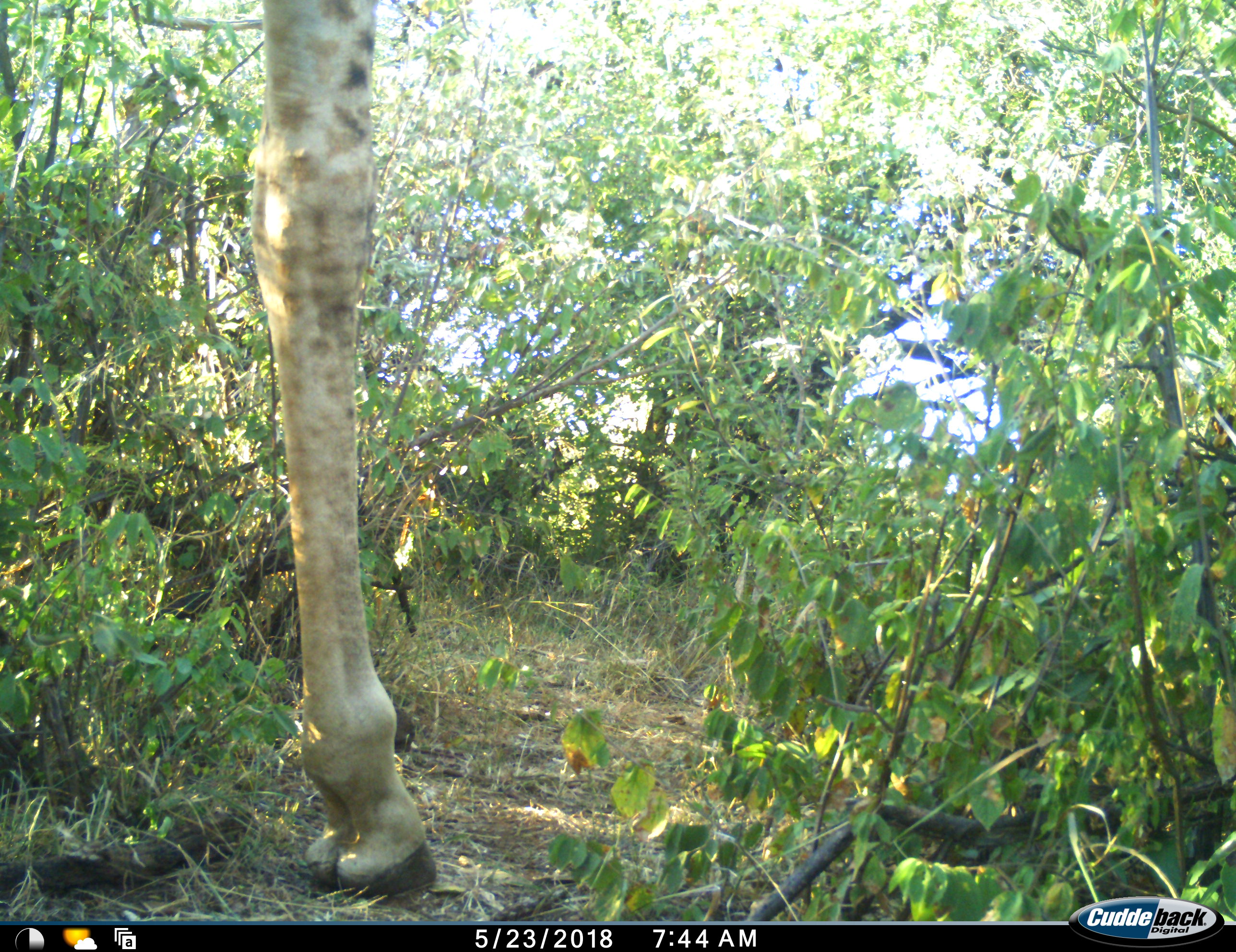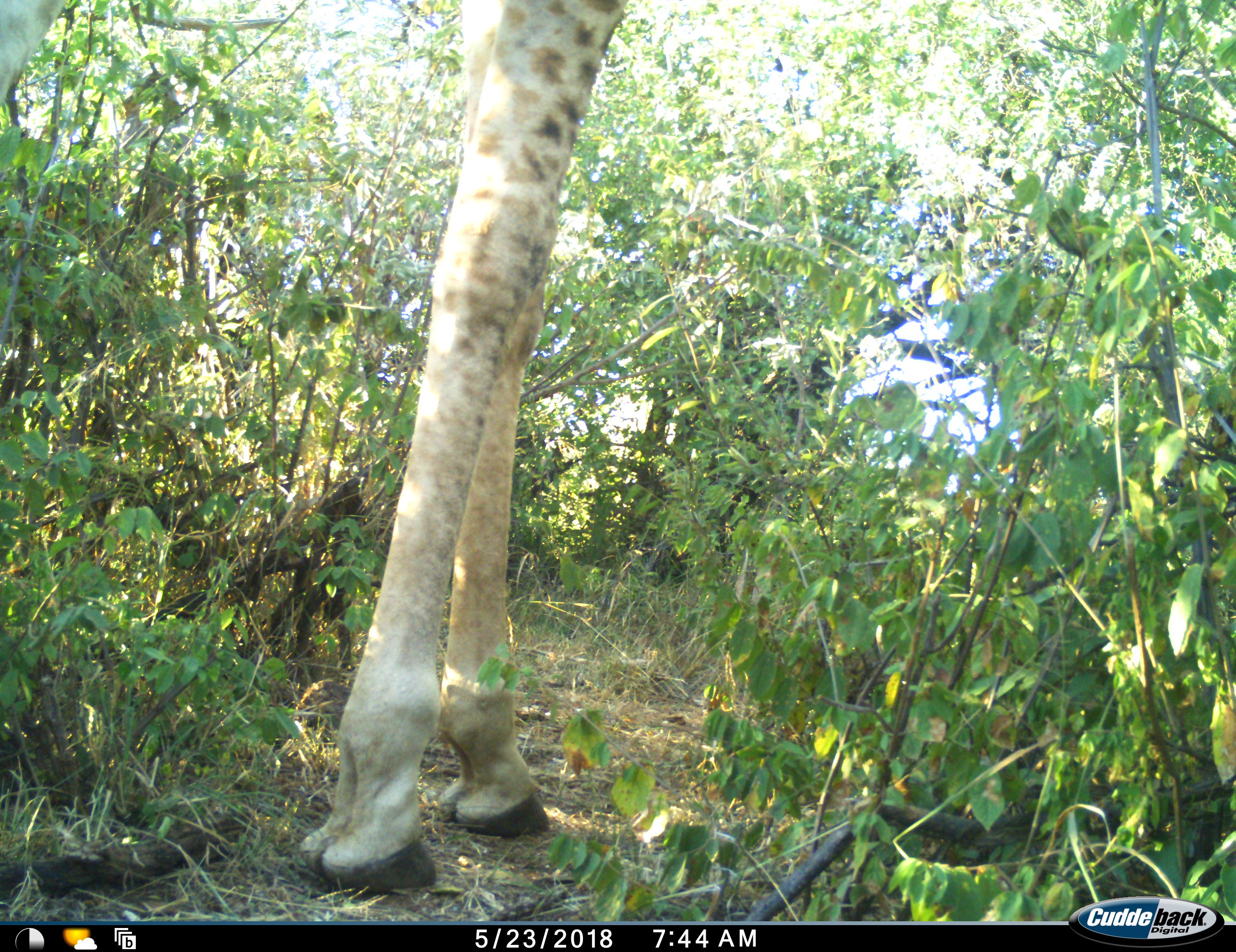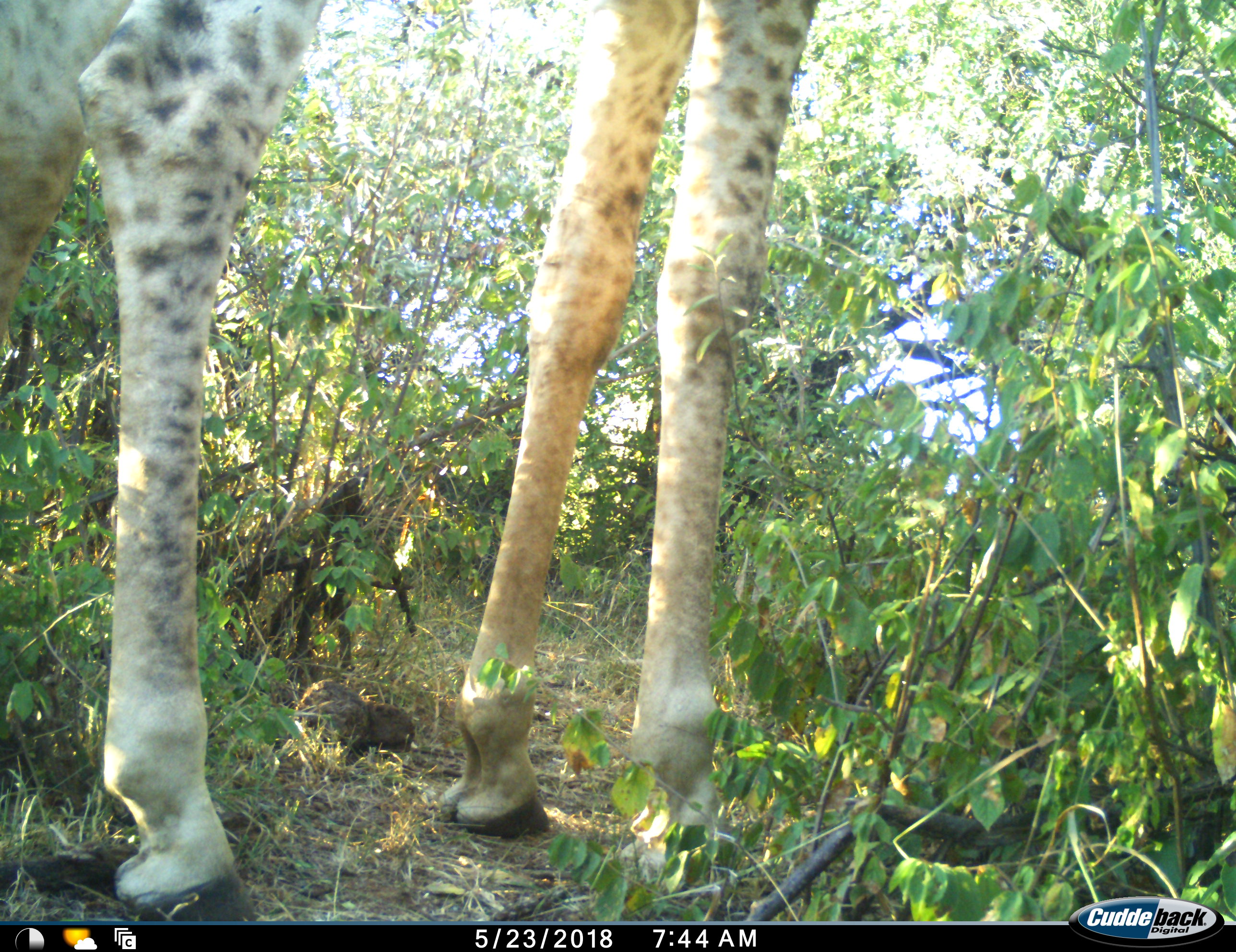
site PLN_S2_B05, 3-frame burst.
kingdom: Animalia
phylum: Chordata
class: Mammalia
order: Artiodactyla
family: Giraffidae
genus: Giraffa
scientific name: Giraffa camelopardalis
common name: giraffe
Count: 1.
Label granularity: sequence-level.